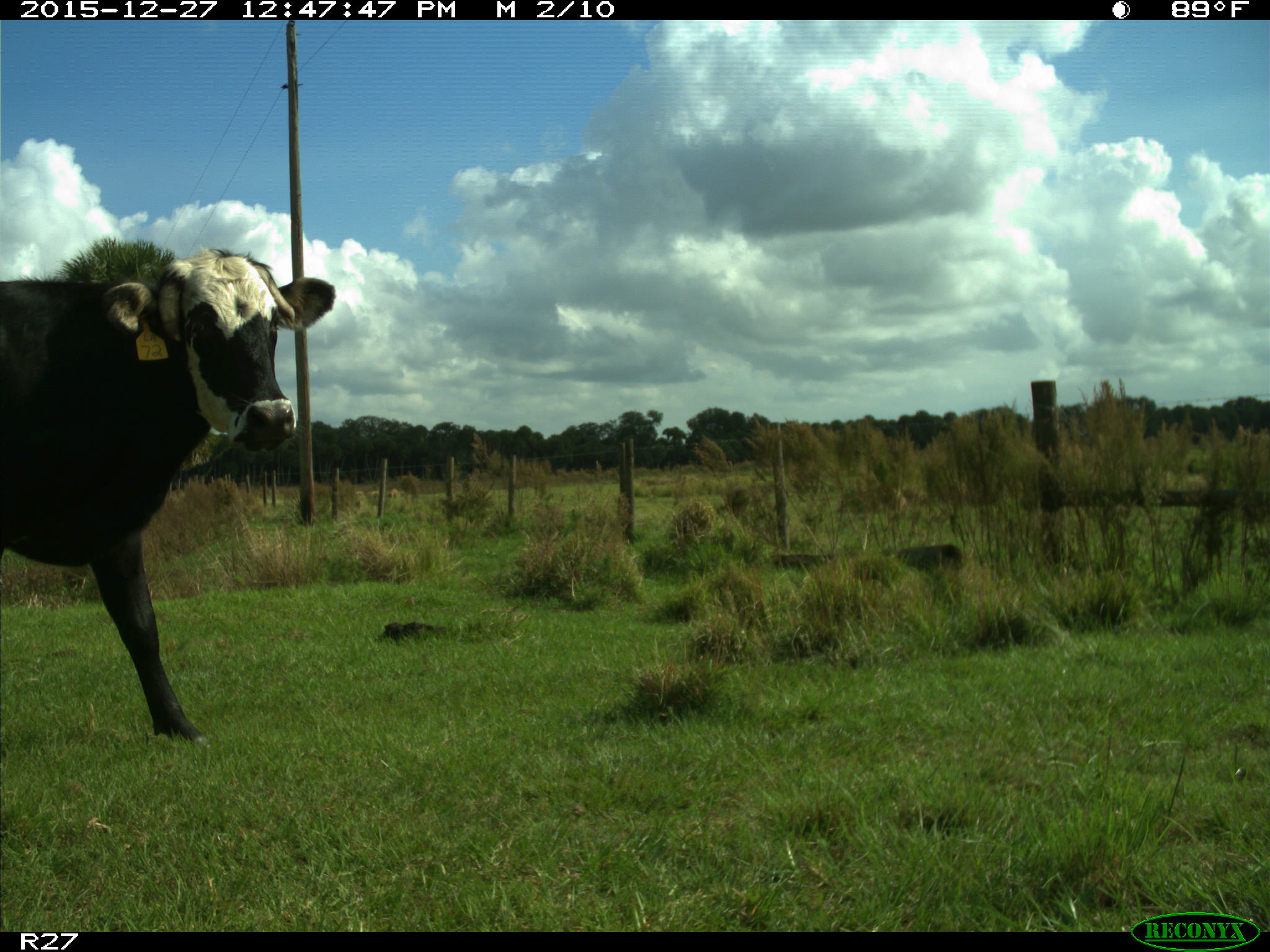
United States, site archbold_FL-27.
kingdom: Animalia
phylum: Chordata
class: Mammalia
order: Artiodactyla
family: Bovidae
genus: Bos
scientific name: Bos taurus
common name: domestic cow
Bos taurus (domestic cow).